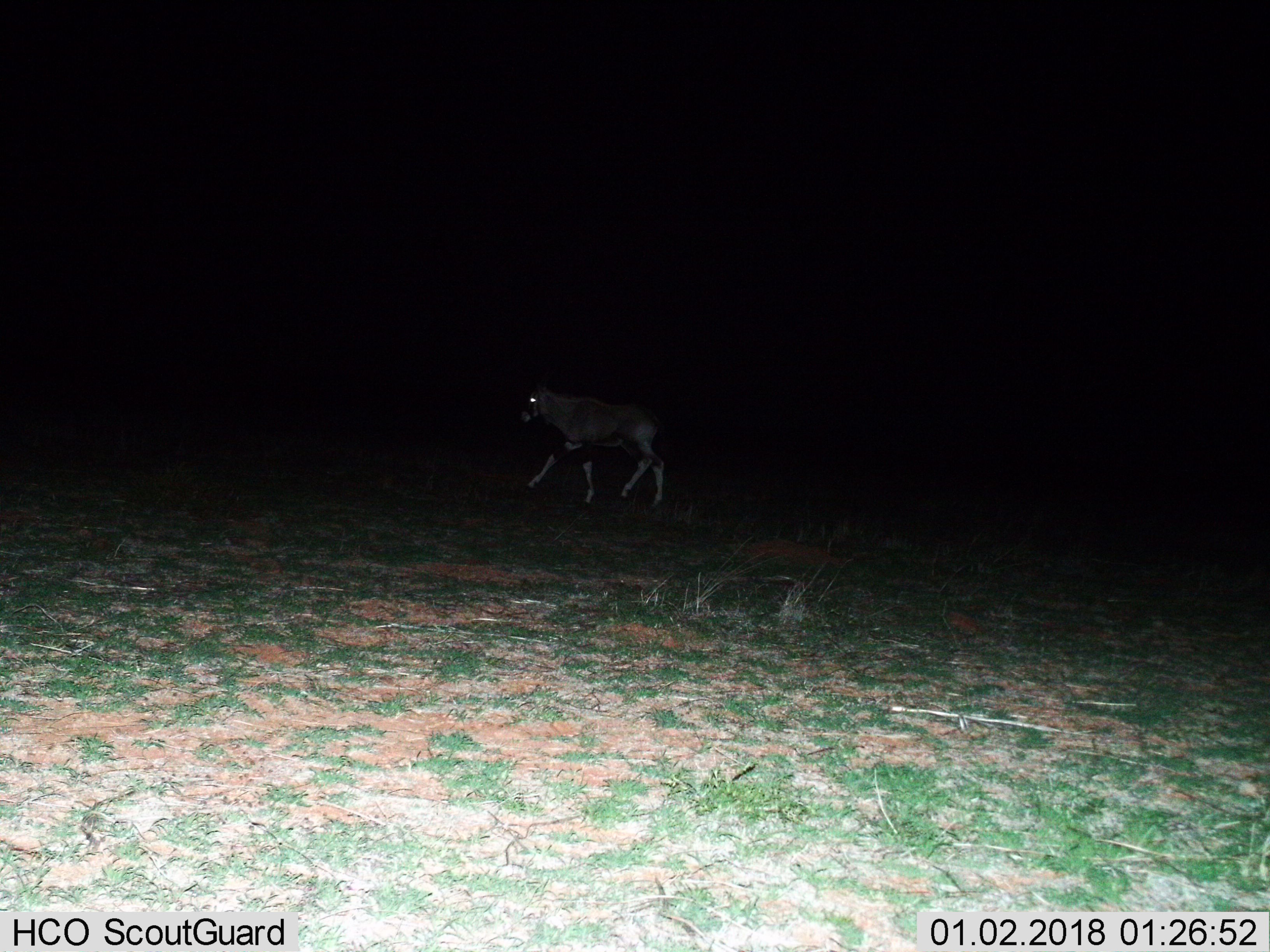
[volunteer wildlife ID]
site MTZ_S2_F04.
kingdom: Animalia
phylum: Chordata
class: Mammalia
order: Artiodactyla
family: Bovidae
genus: Oryx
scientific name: Oryx gazella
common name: gemsbok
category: oryx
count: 1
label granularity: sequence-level